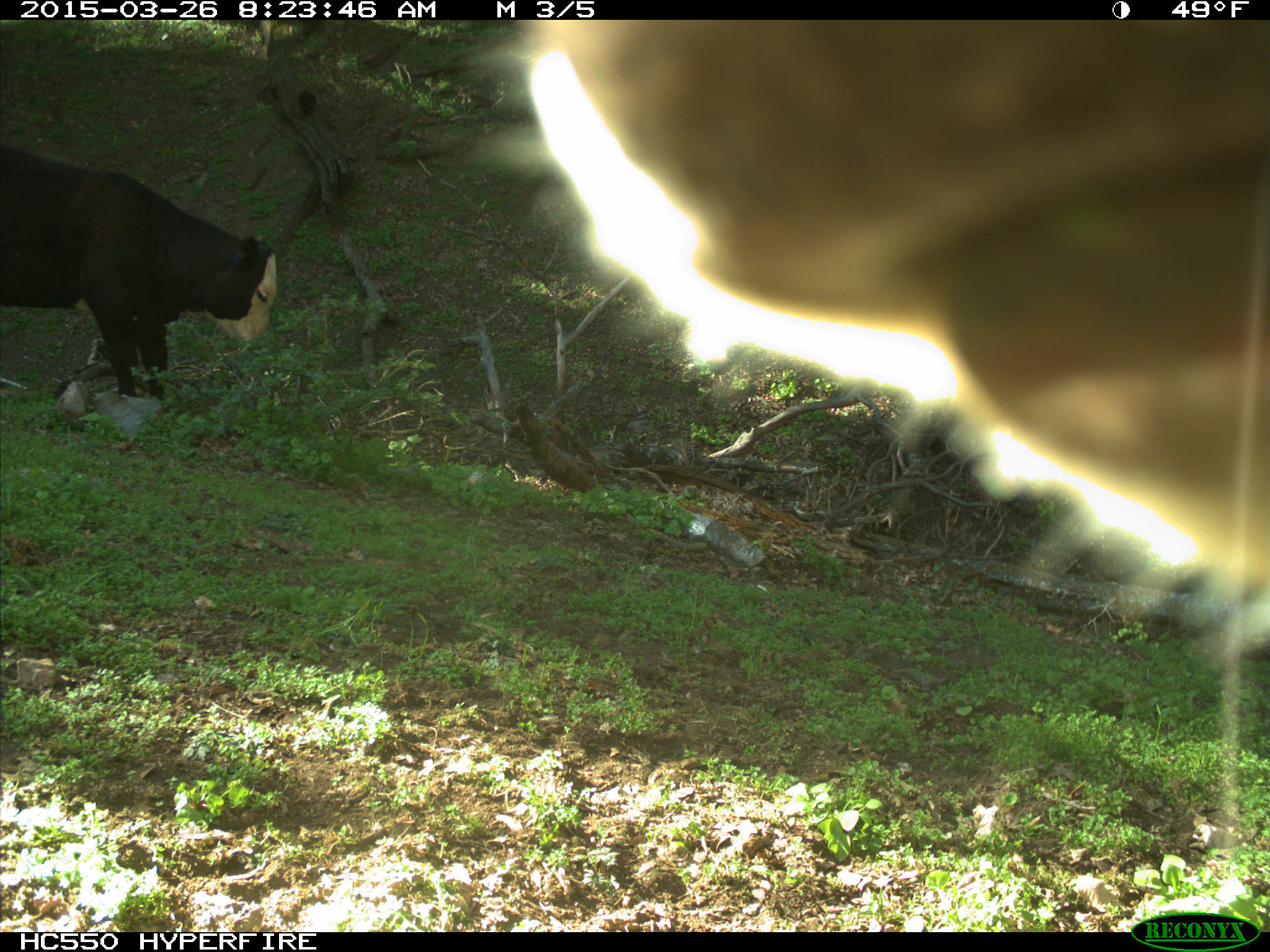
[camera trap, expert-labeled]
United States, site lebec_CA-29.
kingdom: Animalia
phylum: Chordata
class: Mammalia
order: Artiodactyla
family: Bovidae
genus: Bos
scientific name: Bos taurus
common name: domestic cow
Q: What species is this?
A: Bos taurus (domestic cow).